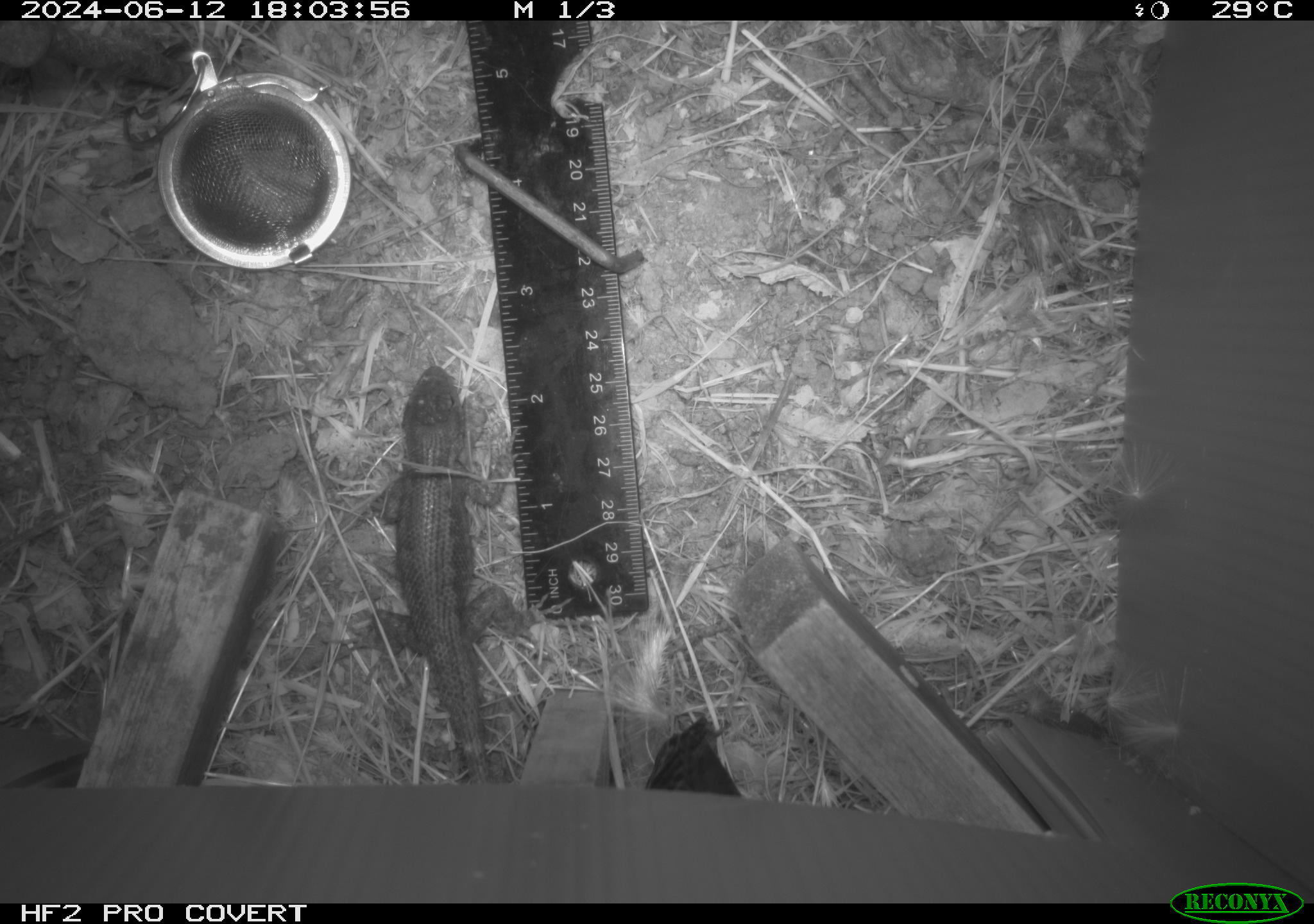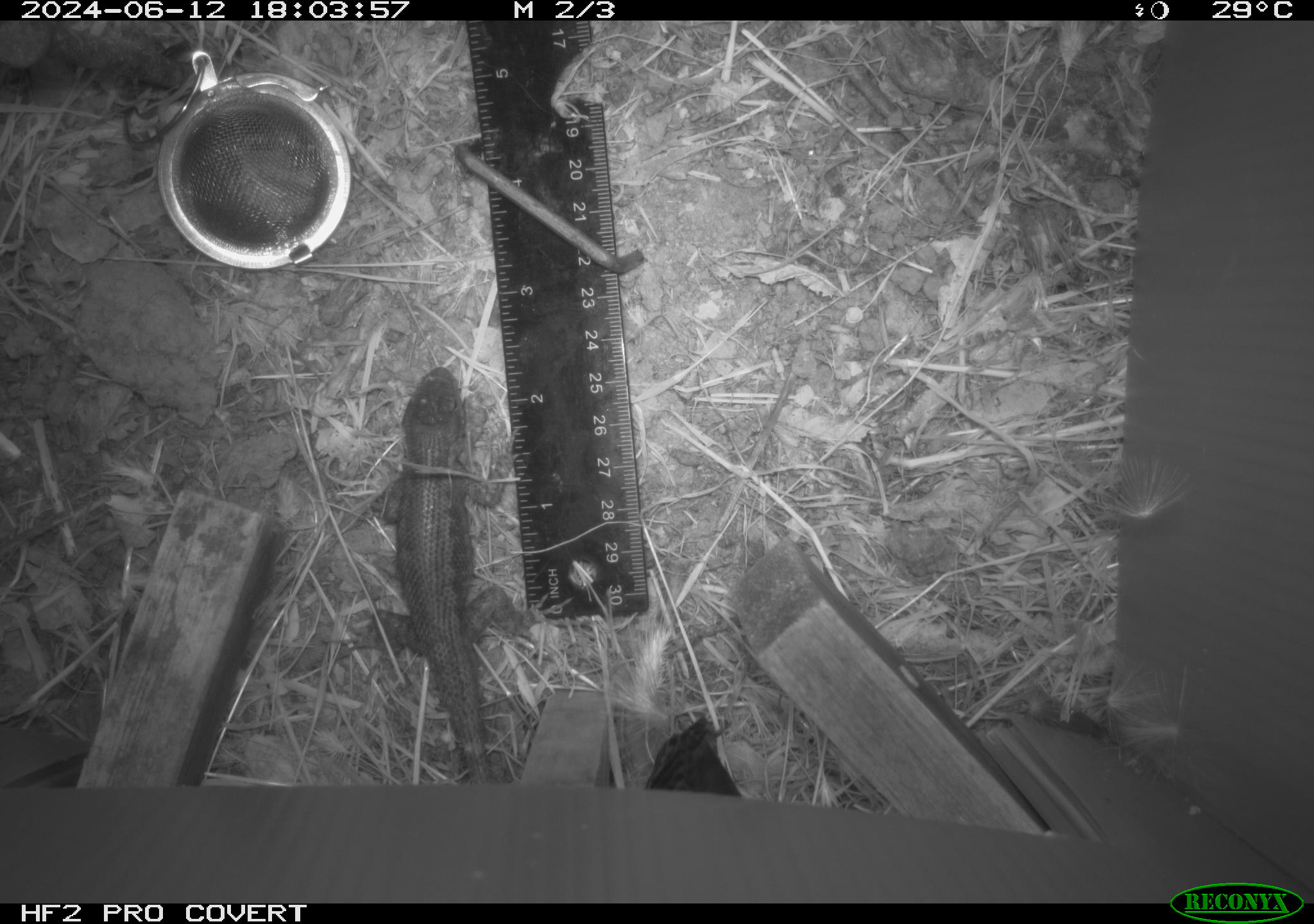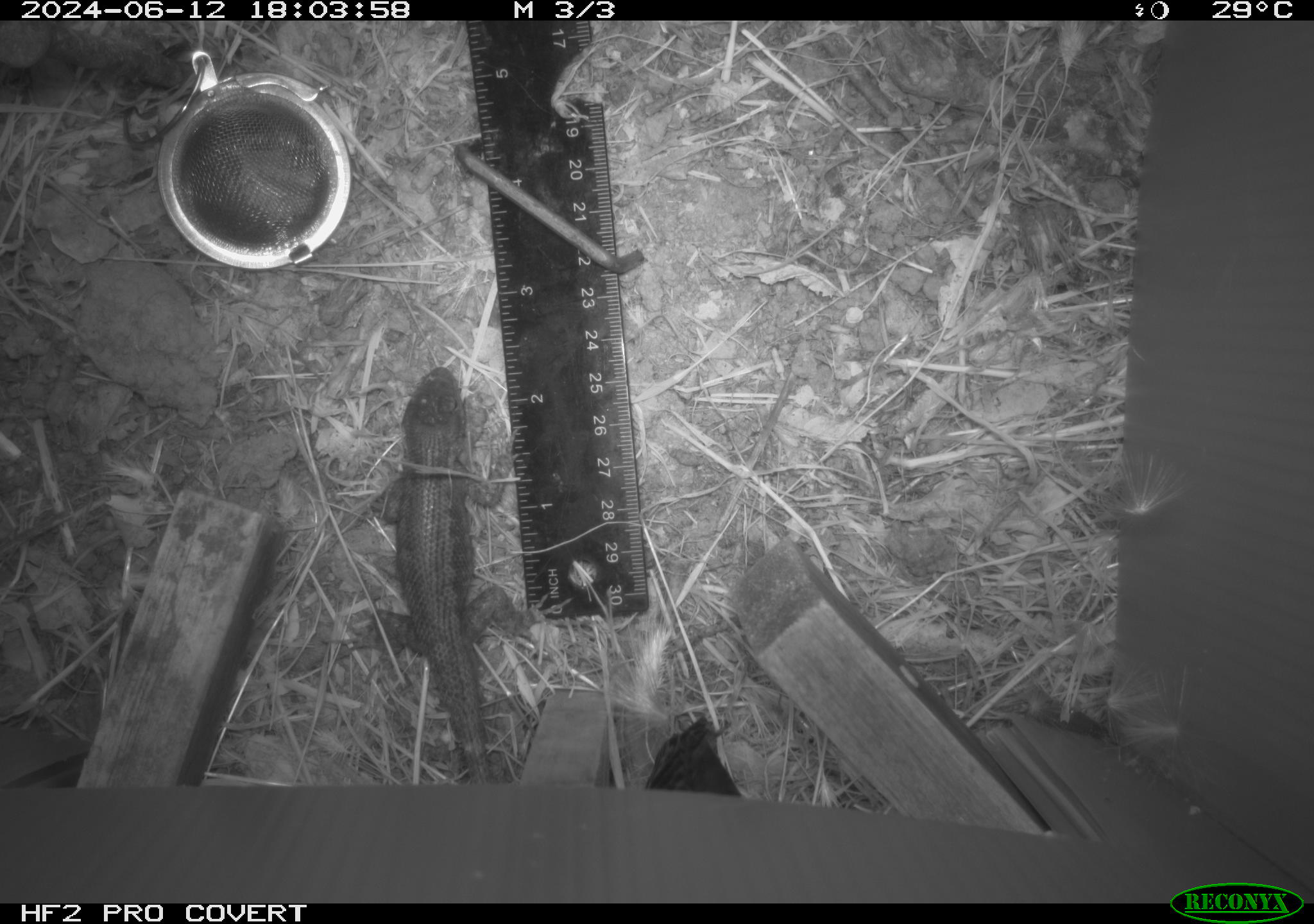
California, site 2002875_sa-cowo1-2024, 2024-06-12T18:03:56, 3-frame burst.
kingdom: Animalia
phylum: Chordata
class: Reptilia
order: Squamata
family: Phrynosomatidae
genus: Sceloporus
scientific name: Sceloporus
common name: spiny lizards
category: sceloporus species